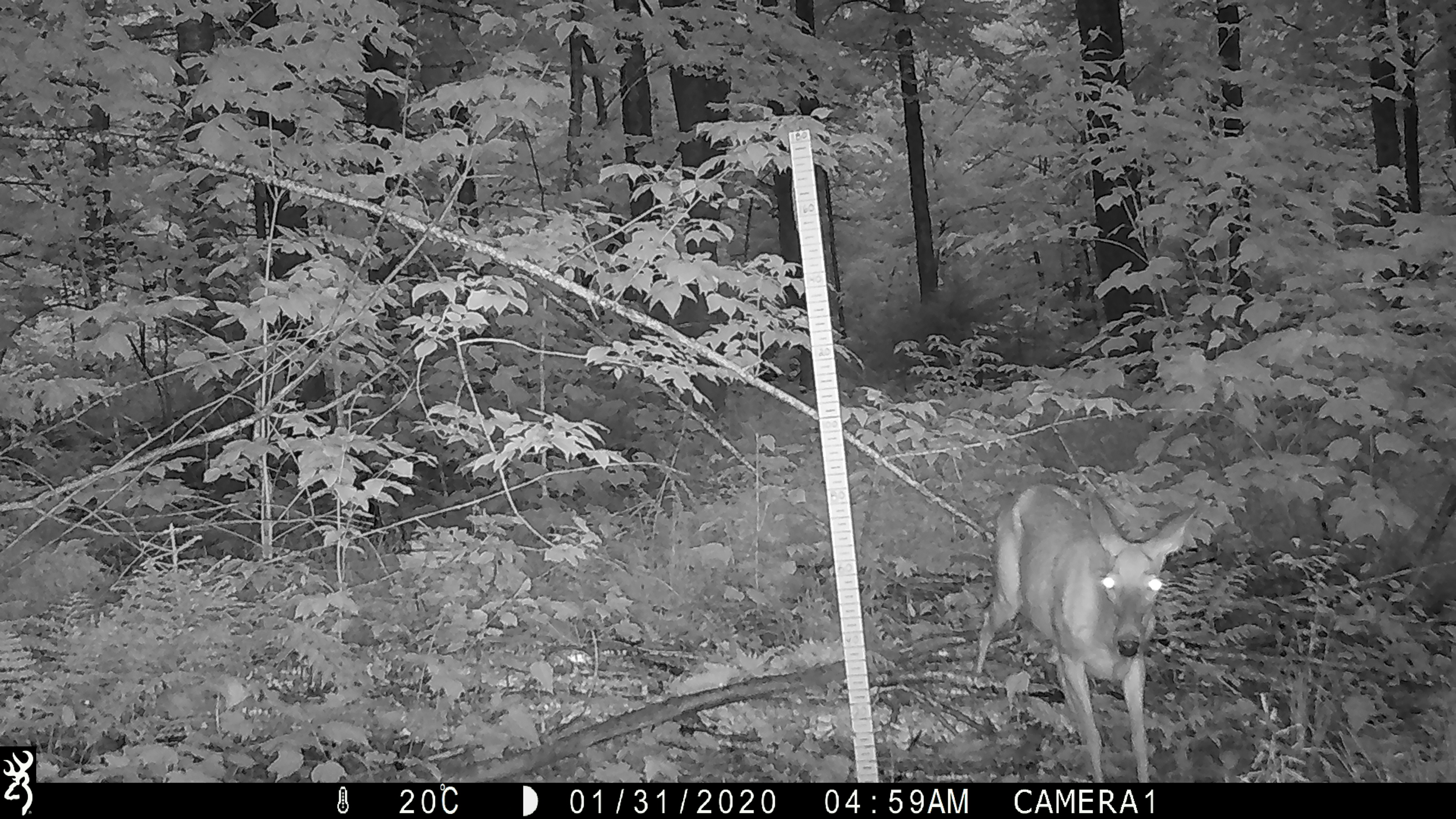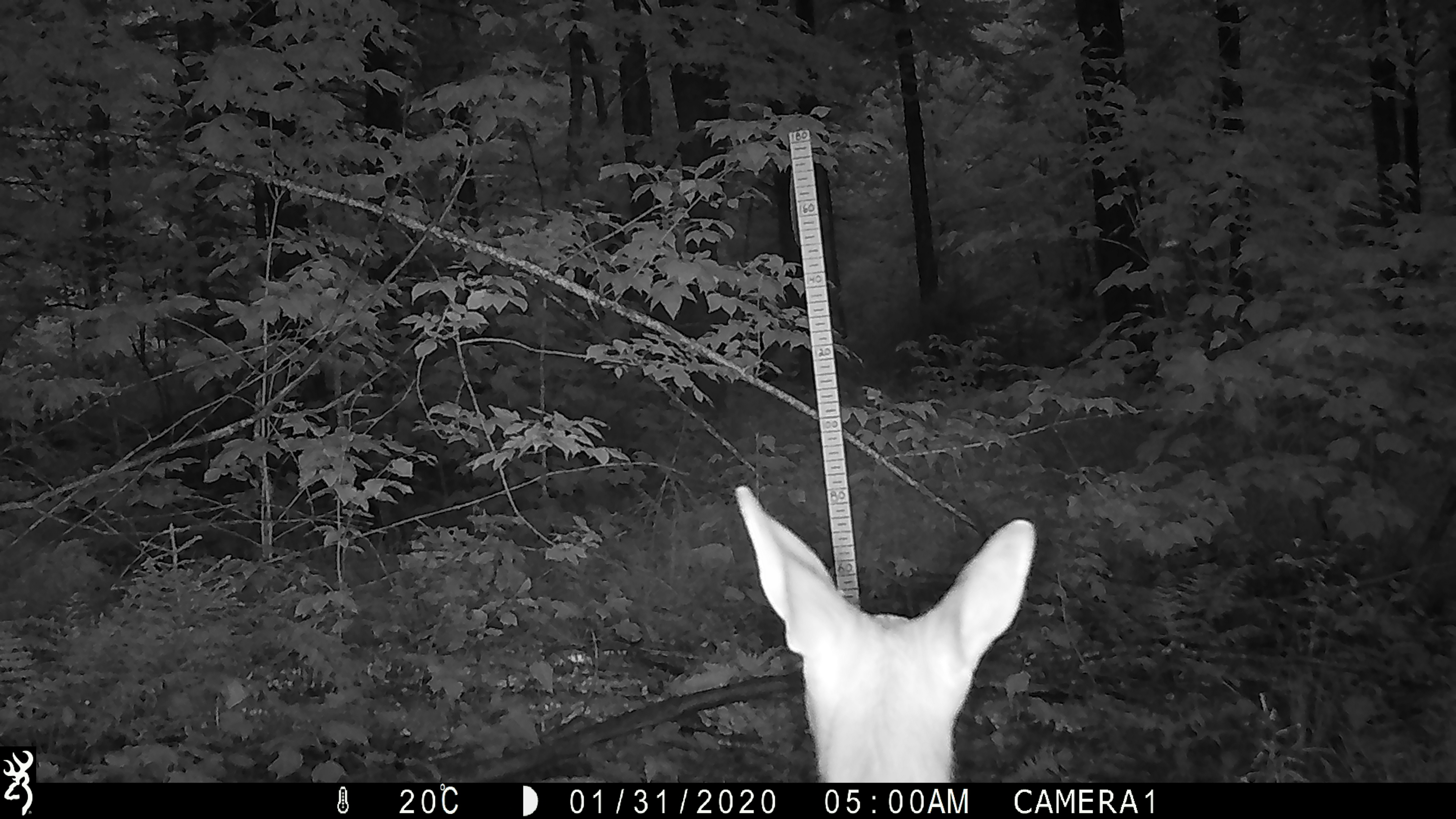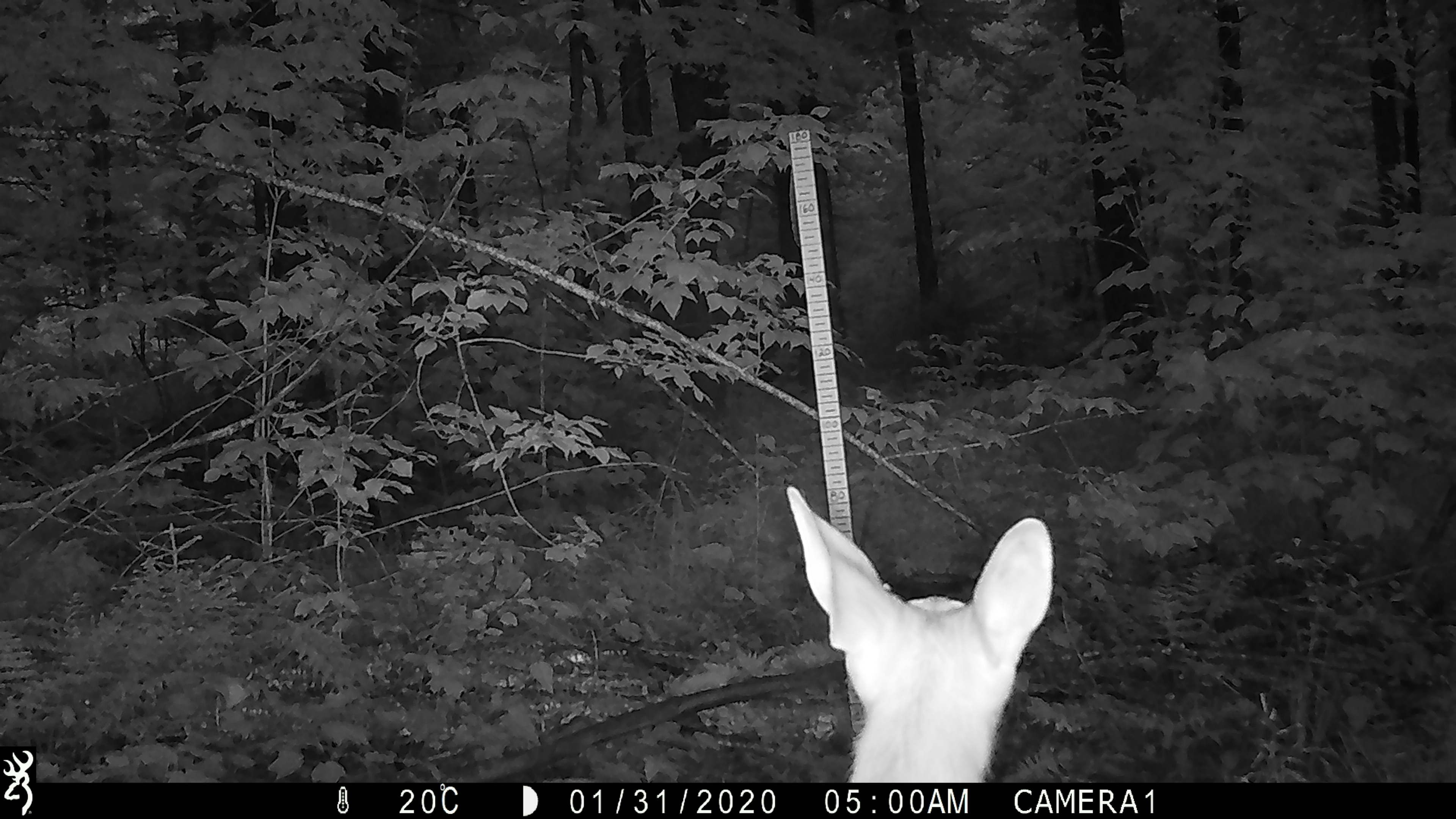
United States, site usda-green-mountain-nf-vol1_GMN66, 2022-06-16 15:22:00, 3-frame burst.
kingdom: Animalia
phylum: Chordata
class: Mammalia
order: Artiodactyla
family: Cervidae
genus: Odocoileus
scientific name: Odocoileus virginianus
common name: white-tailed deer